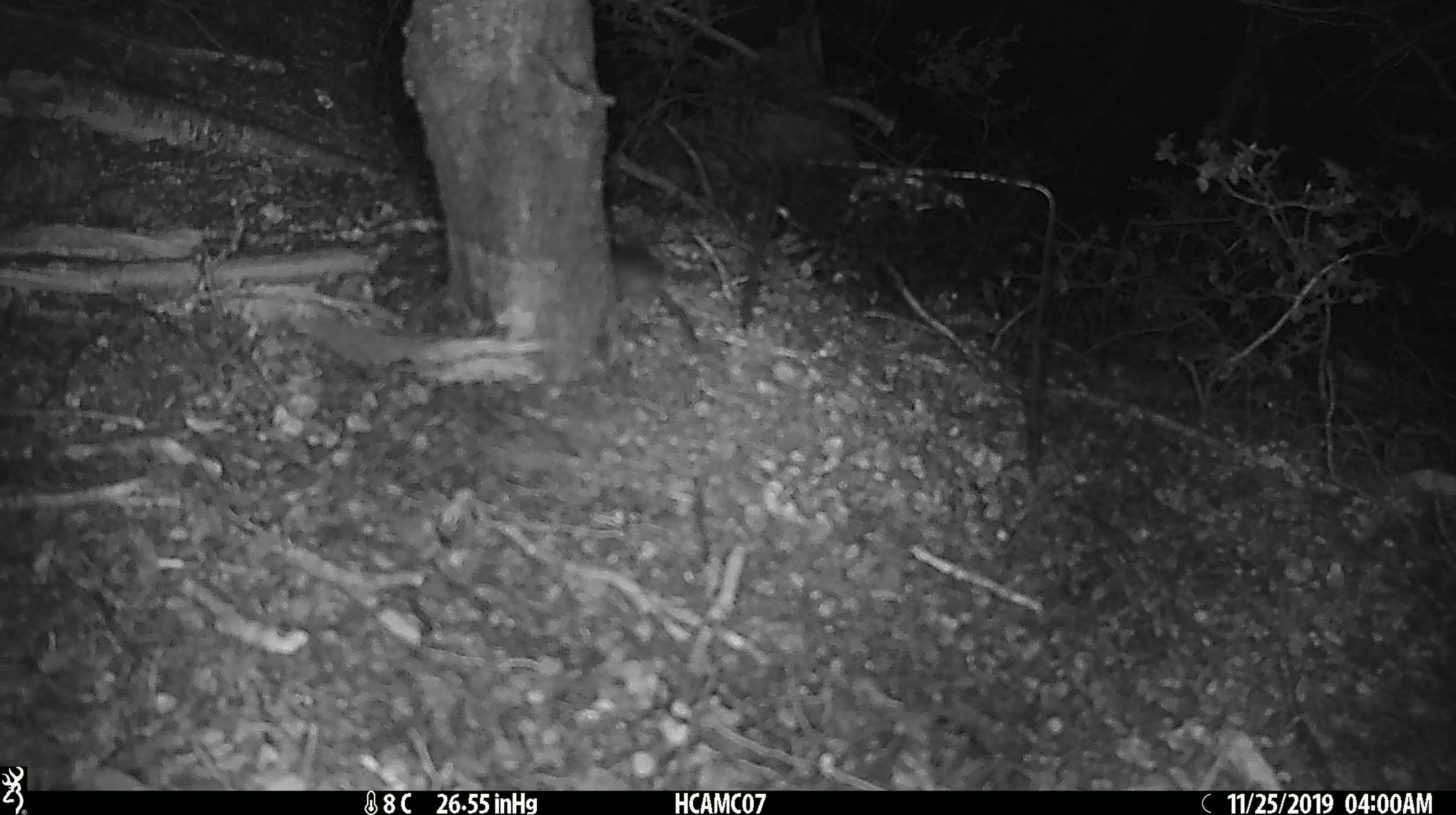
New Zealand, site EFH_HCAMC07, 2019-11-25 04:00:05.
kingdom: Animalia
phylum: Chordata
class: Mammalia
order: Rodentia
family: Muridae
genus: Mus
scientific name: Mus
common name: mouse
Mouse (Mus).